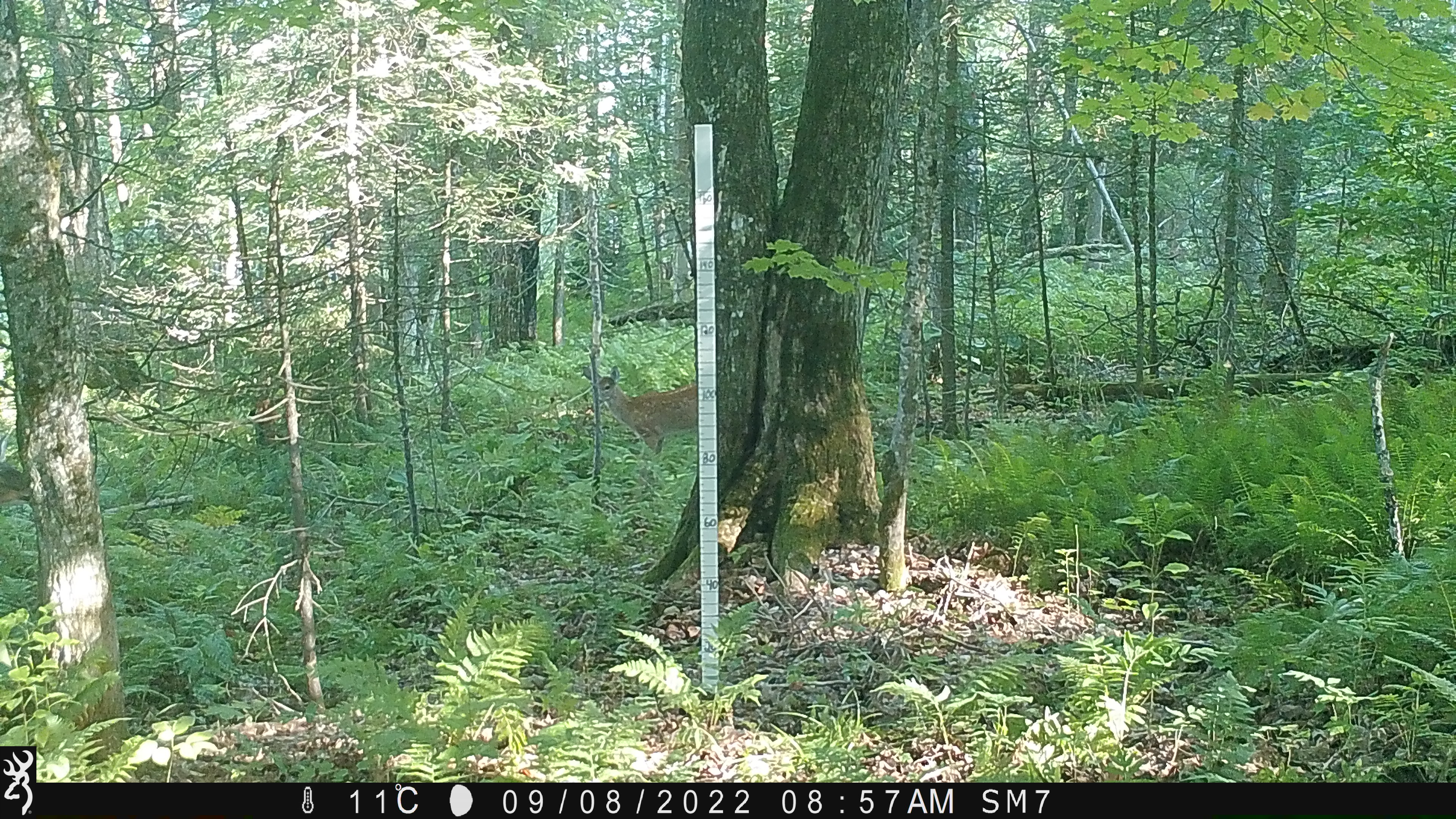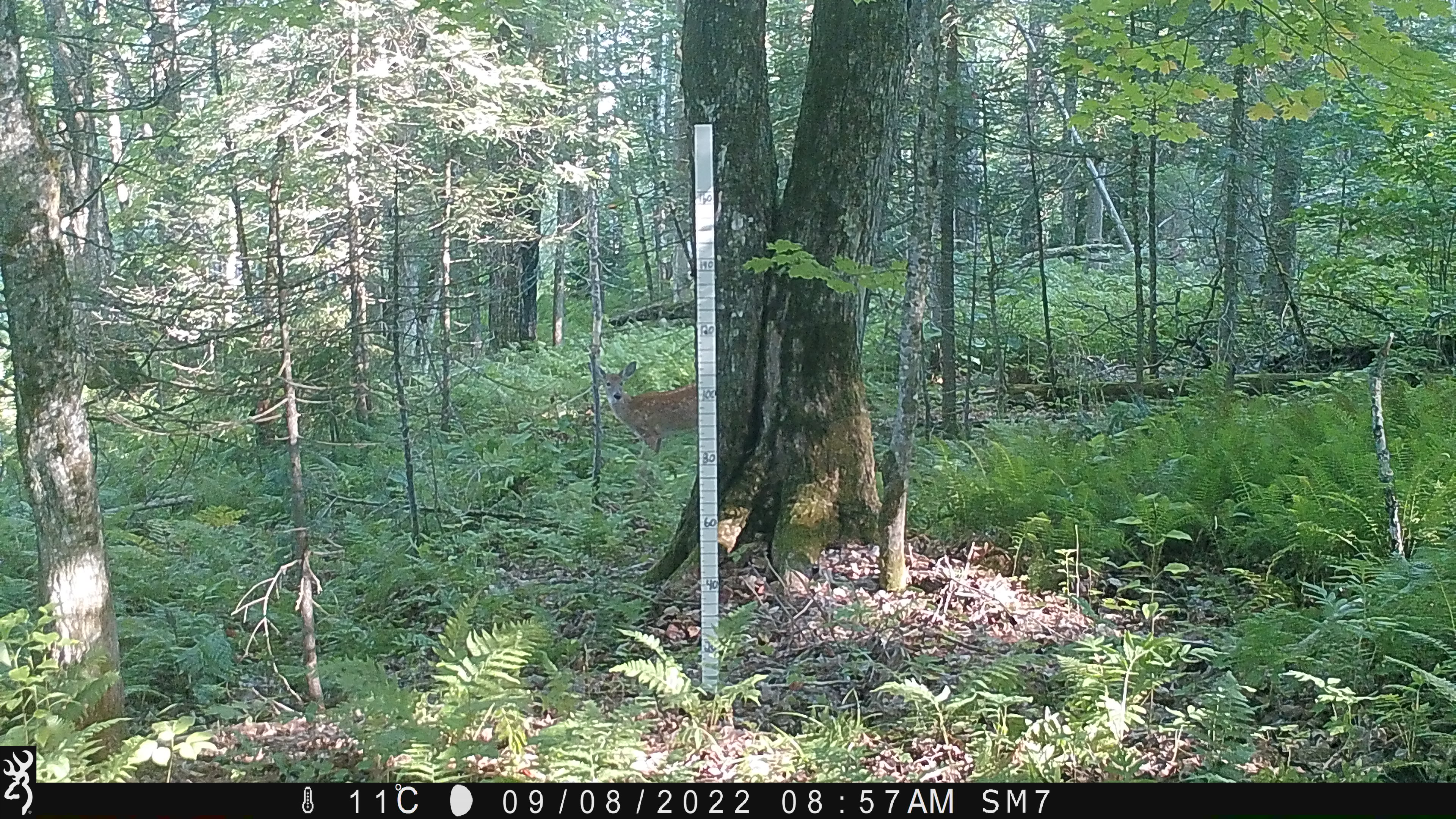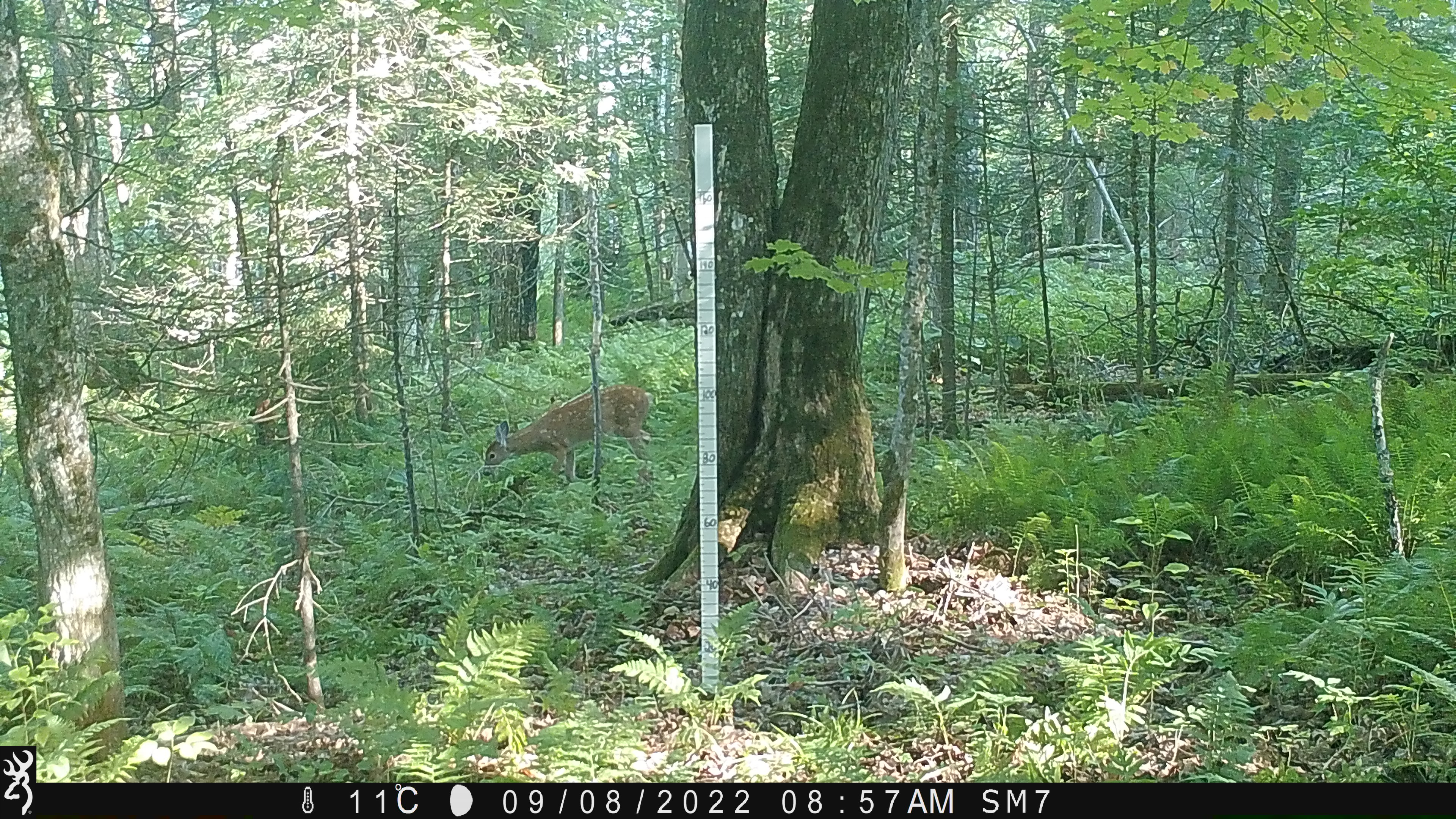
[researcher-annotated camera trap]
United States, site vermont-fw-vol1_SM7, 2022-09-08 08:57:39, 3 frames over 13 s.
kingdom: Animalia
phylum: Chordata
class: Mammalia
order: Artiodactyla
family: Cervidae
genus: Odocoileus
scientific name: Odocoileus virginianus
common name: white-tailed deer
White-tailed deer (Odocoileus virginianus).